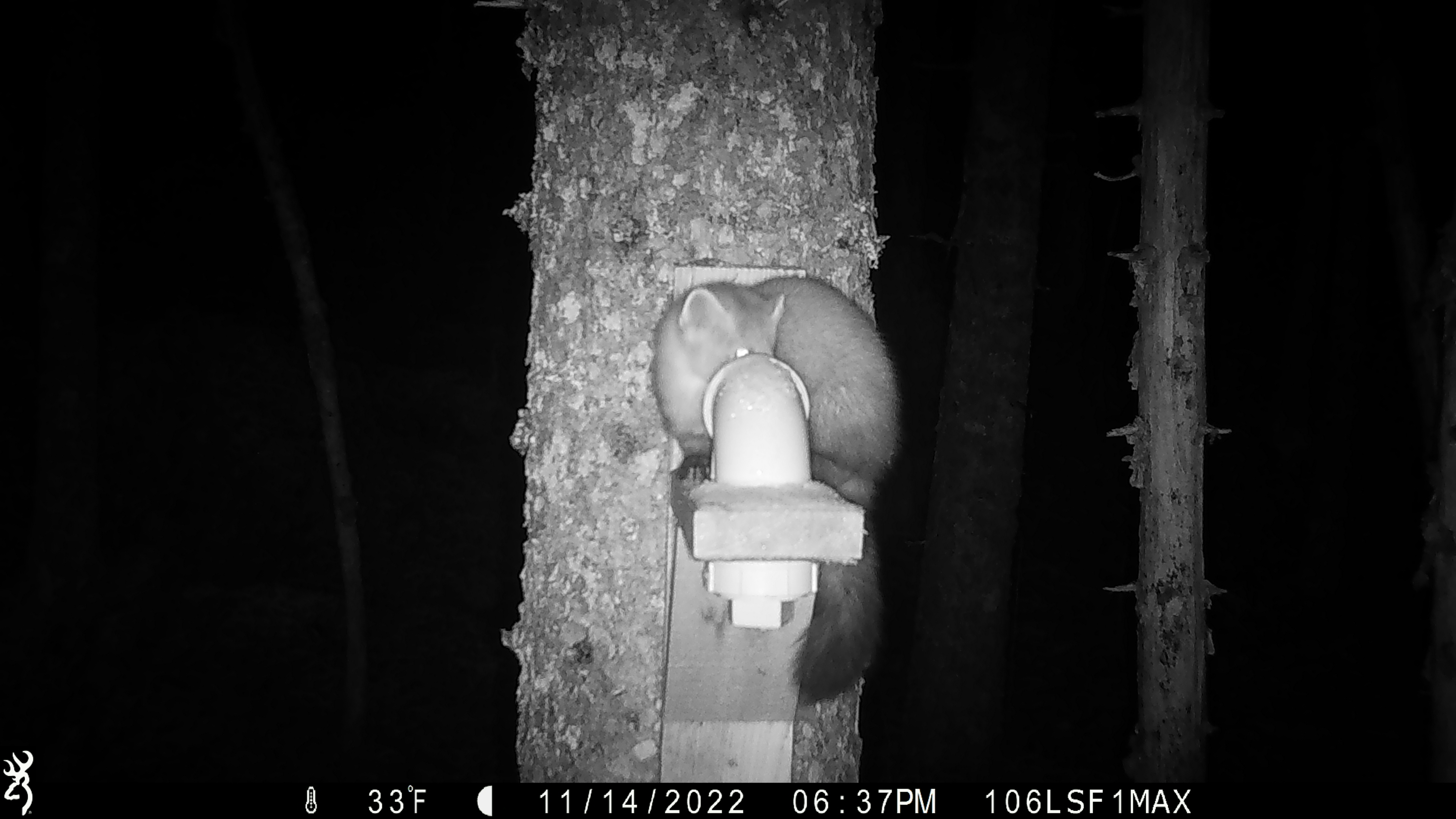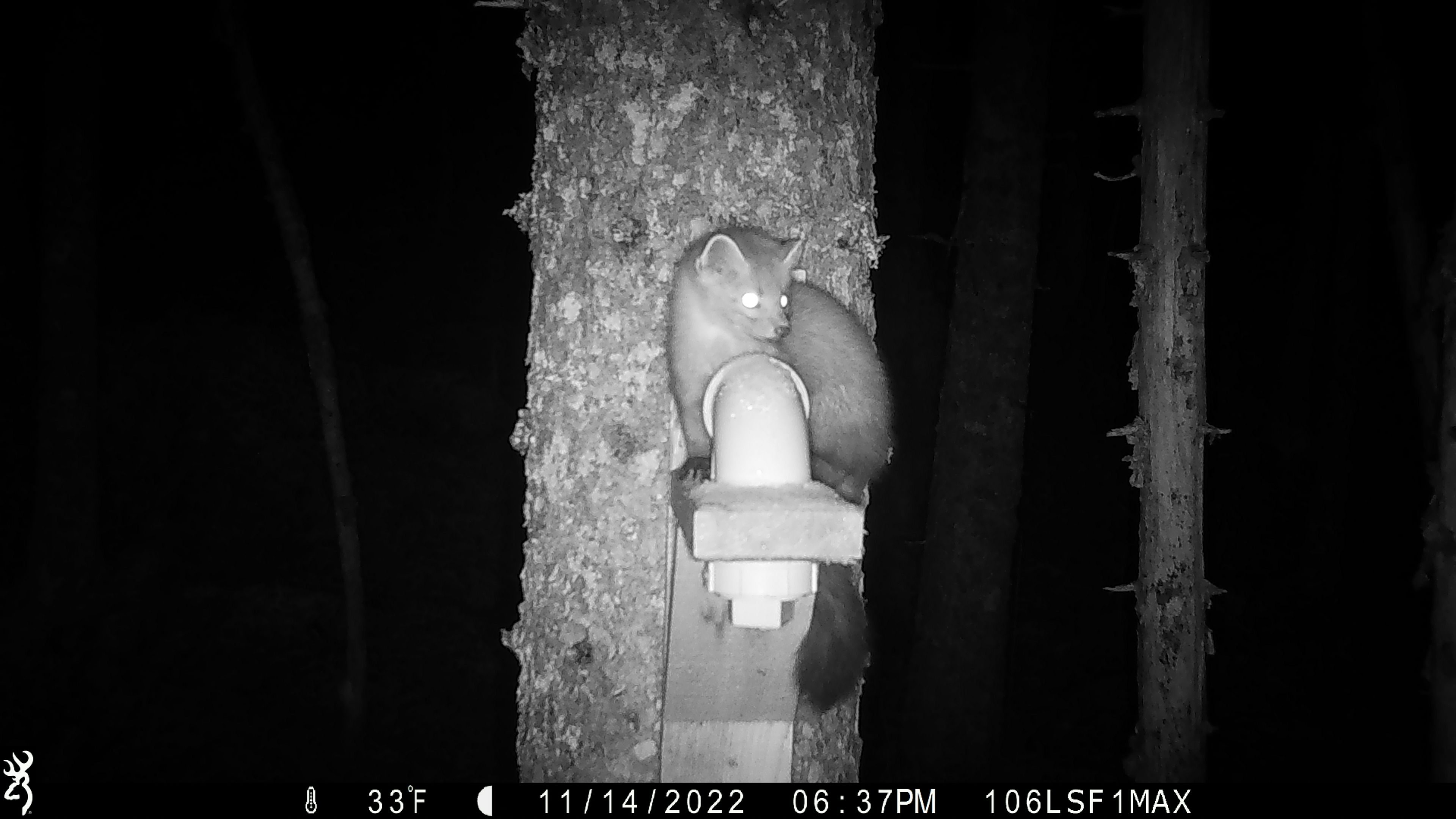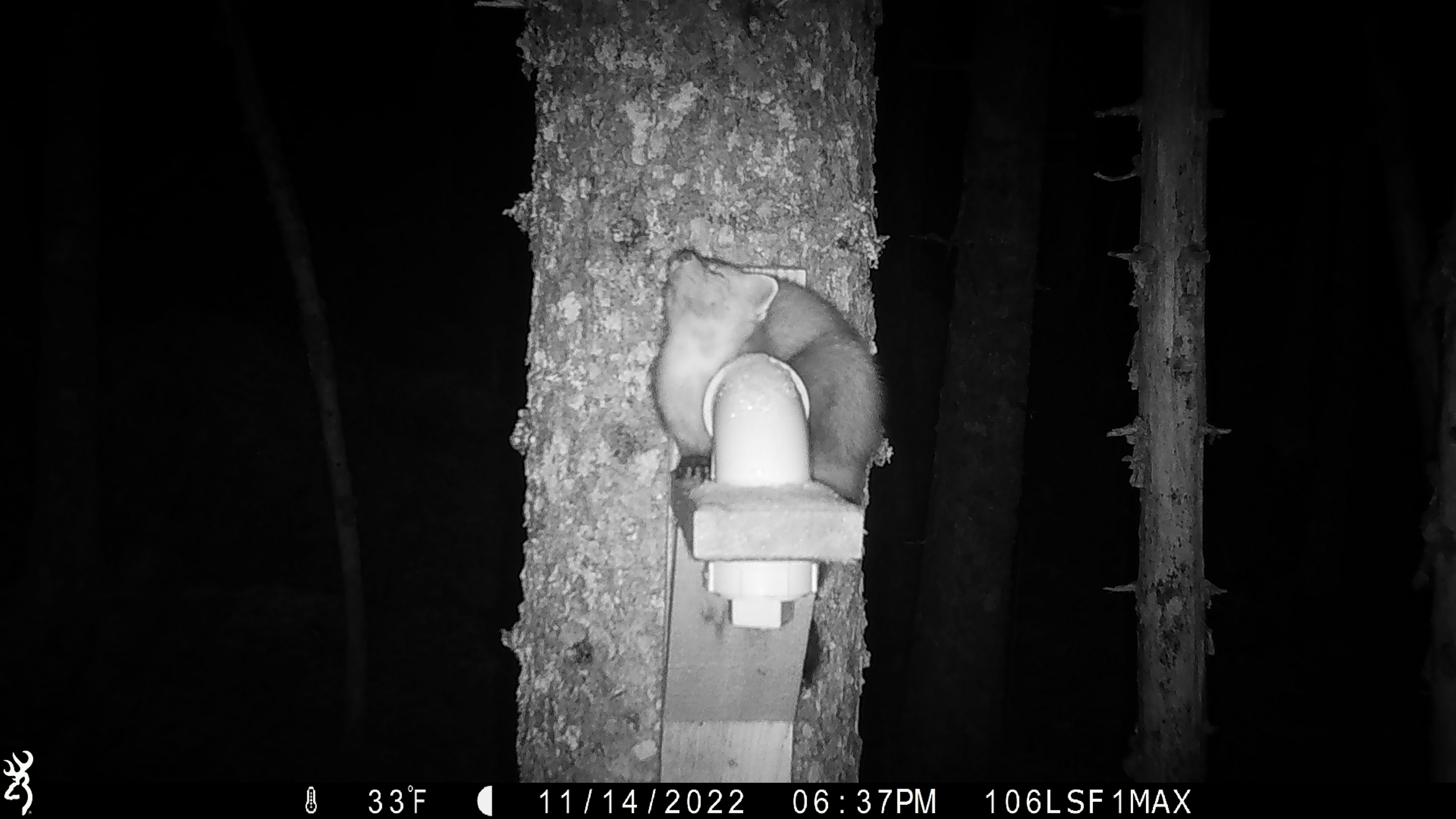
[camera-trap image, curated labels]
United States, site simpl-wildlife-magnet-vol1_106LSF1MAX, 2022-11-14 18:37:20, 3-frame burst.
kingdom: Animalia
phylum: Chordata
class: Mammalia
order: Carnivora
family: Mustelidae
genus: Martes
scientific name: Martes americana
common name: american marten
American marten (Martes americana).